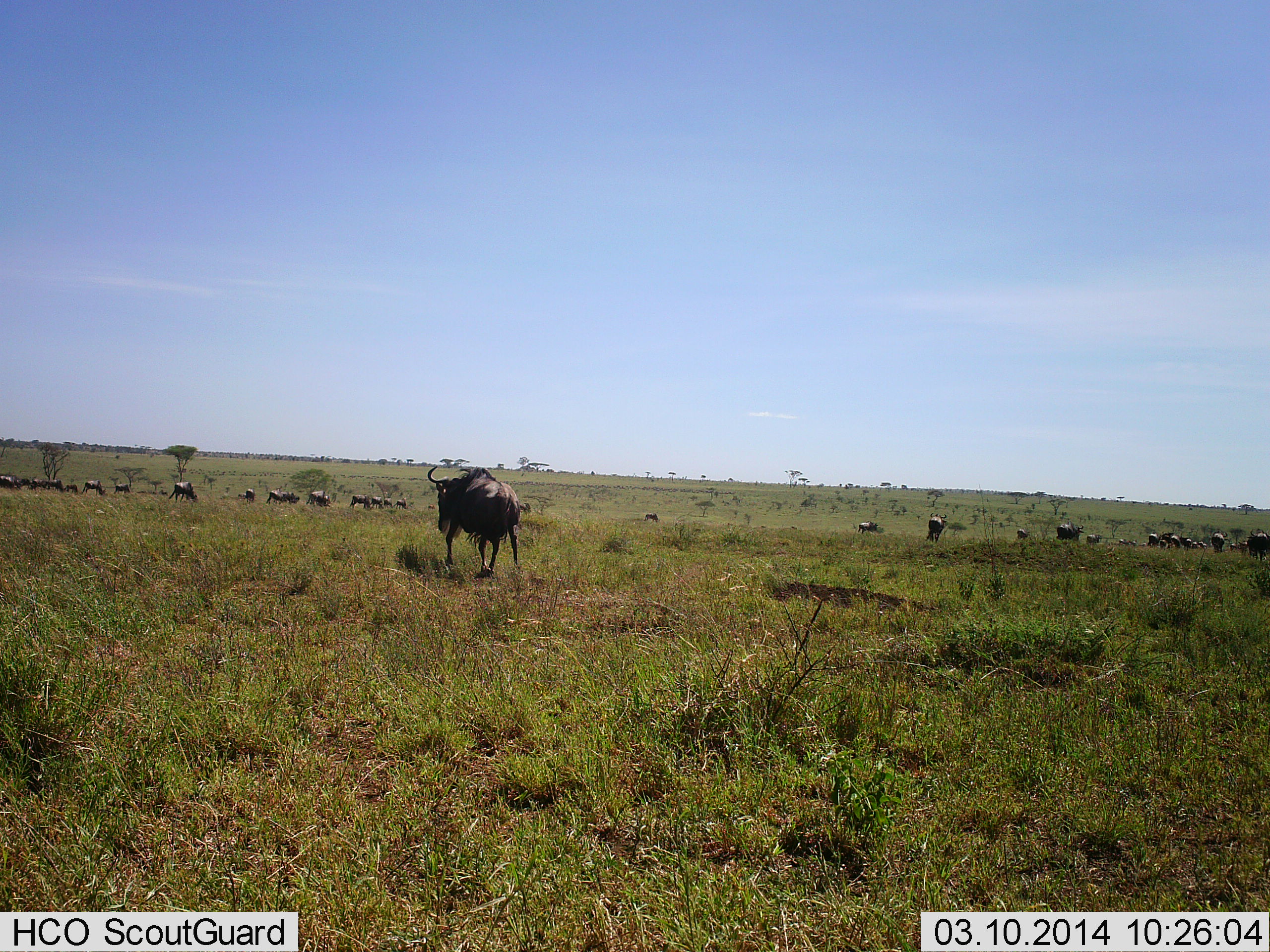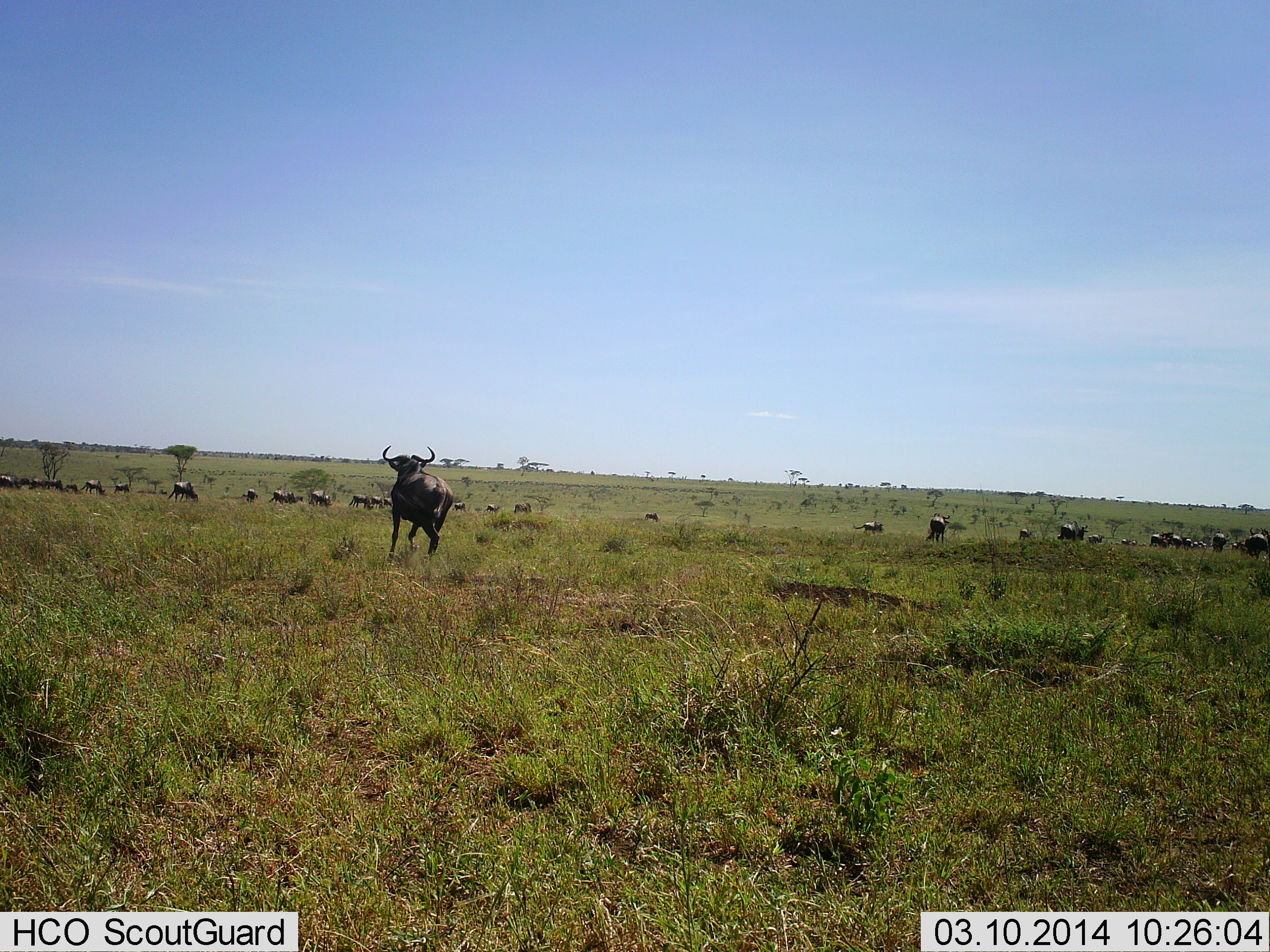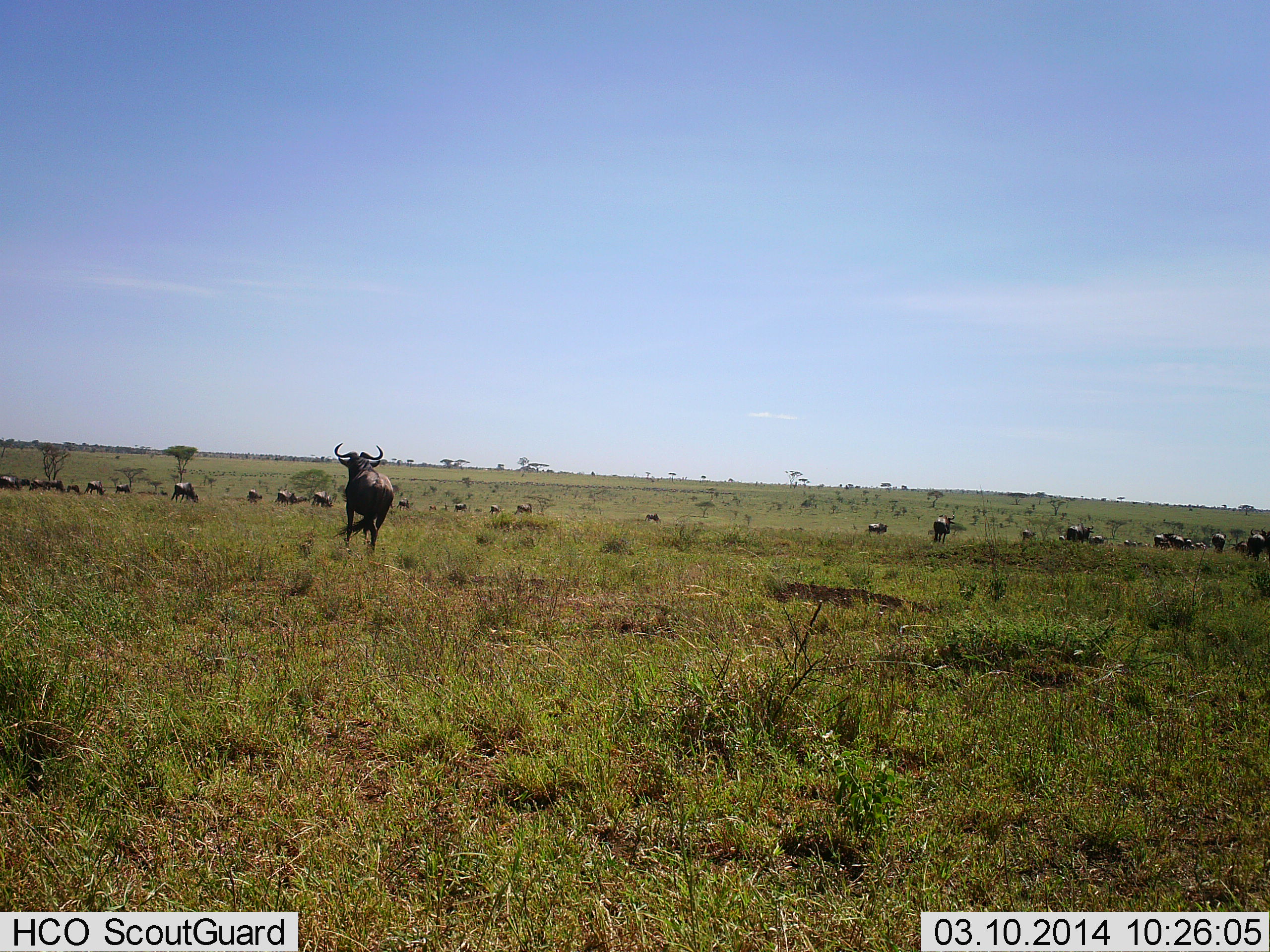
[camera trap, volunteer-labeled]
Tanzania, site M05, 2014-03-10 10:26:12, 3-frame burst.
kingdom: Animalia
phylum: Chordata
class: Mammalia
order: Artiodactyla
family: Bovidae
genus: Connochaetes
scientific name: Connochaetes taurinus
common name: blue wildebeest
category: wildebeest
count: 11-50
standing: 50%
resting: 0%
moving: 100%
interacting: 0%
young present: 0%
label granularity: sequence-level